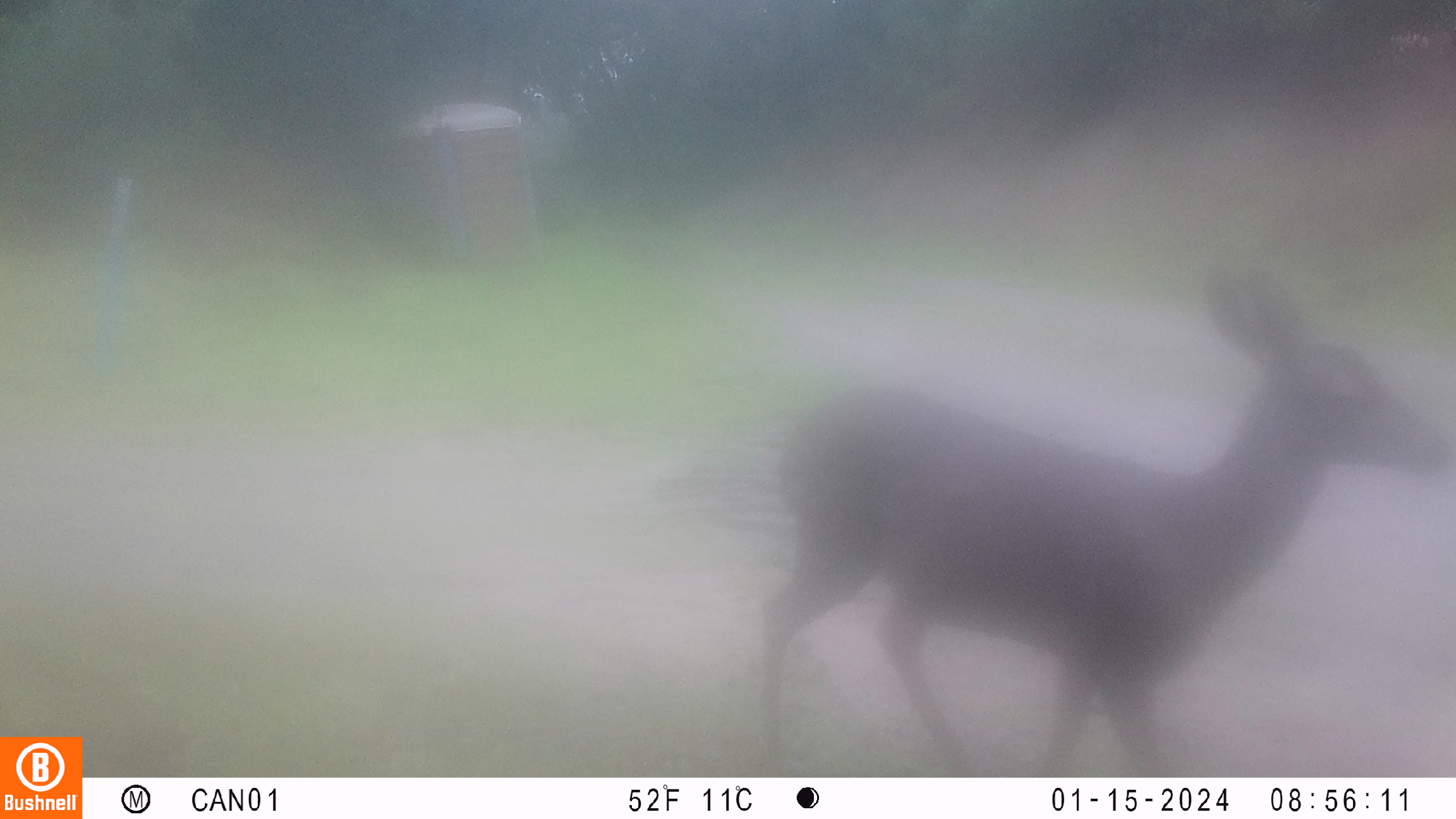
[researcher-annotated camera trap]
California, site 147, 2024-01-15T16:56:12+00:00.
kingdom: Animalia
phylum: Chordata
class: Mammalia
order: Artiodactyla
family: Cervidae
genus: Odocoileus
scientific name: Odocoileus hemionus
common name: mule deer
Mule deer (Odocoileus hemionus).